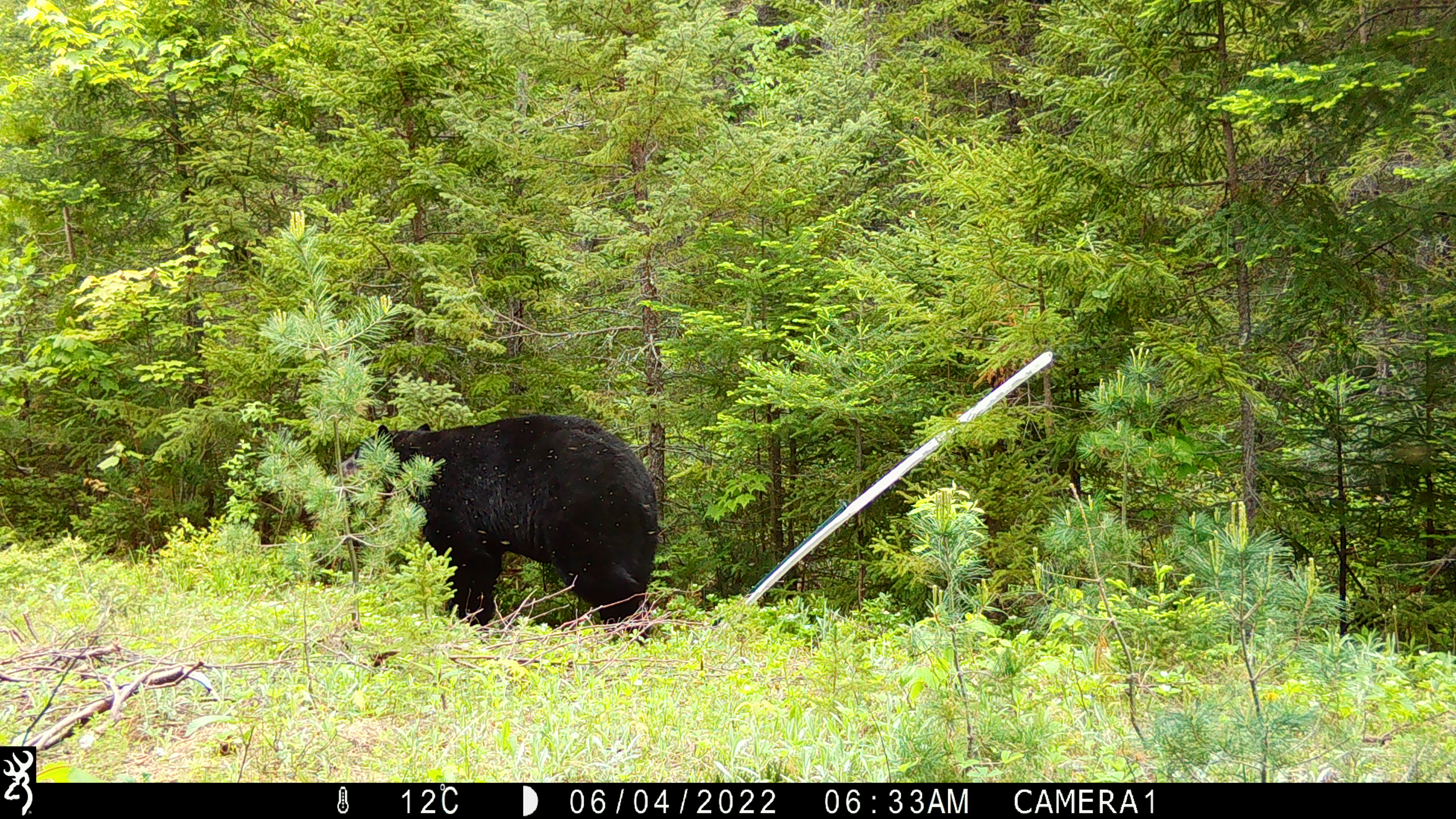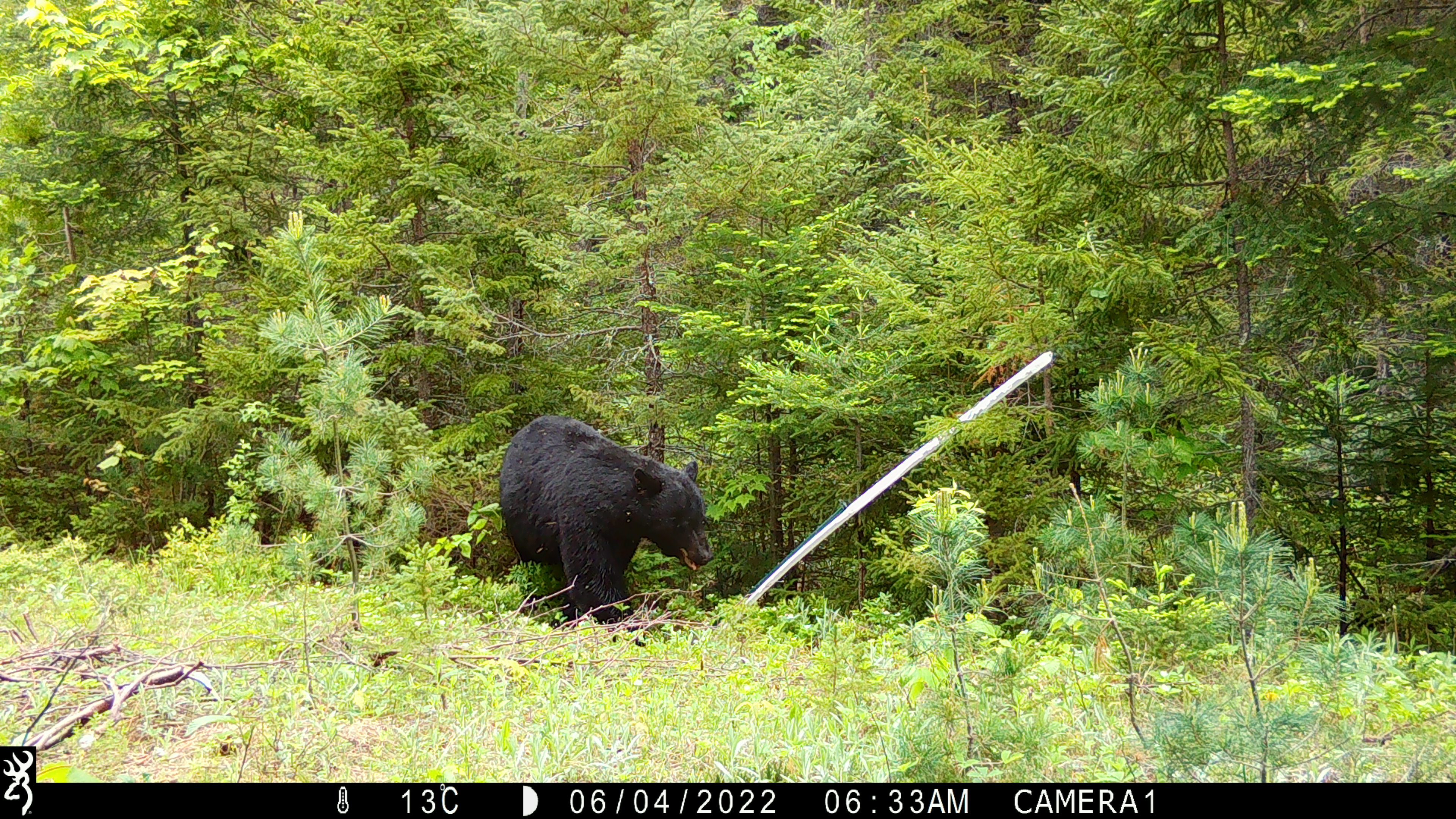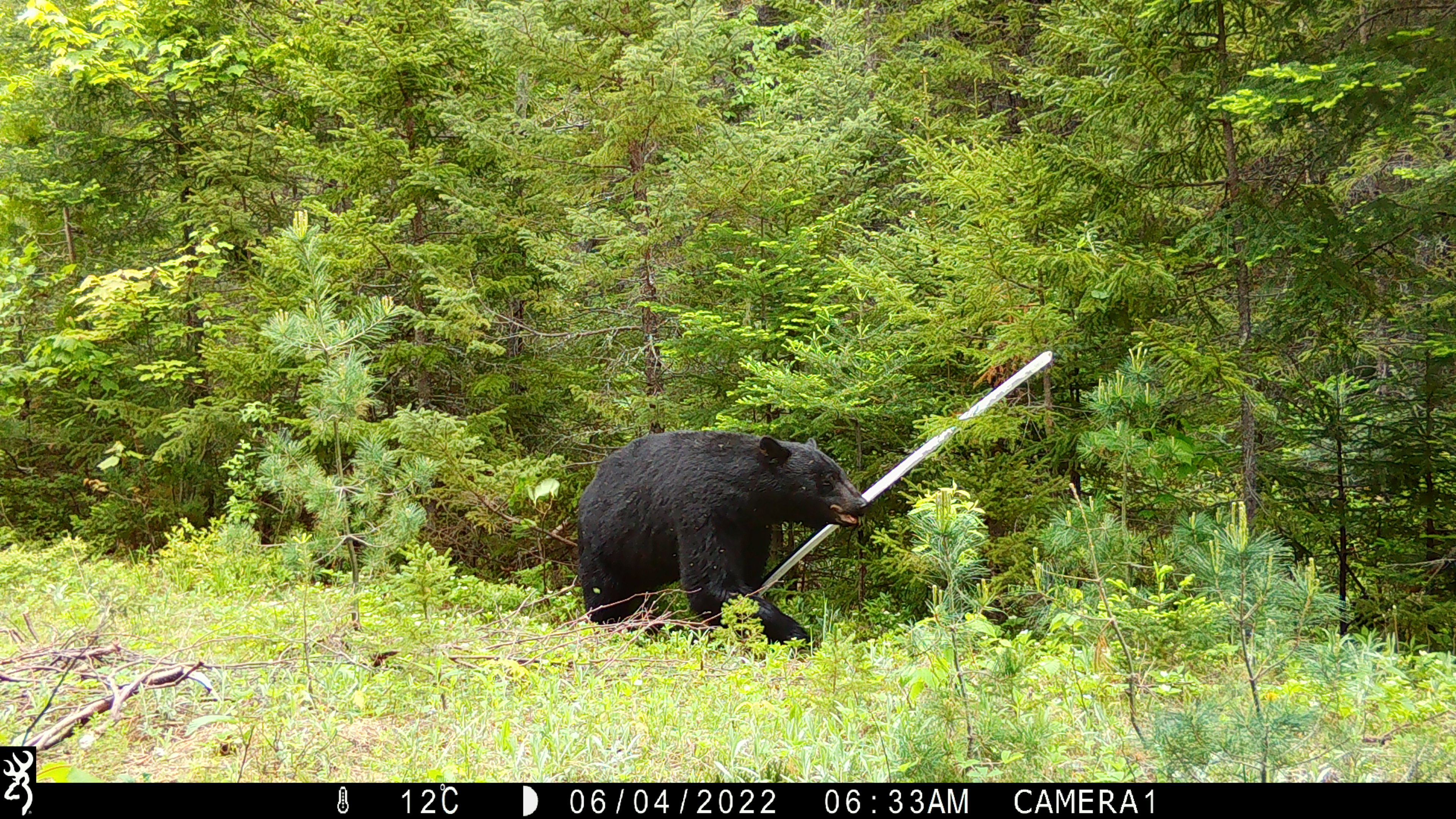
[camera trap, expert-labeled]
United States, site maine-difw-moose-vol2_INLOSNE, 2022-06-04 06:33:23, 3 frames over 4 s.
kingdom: Animalia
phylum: Chordata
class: Mammalia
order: Carnivora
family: Ursidae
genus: Ursus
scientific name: Ursus americanus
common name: black bear